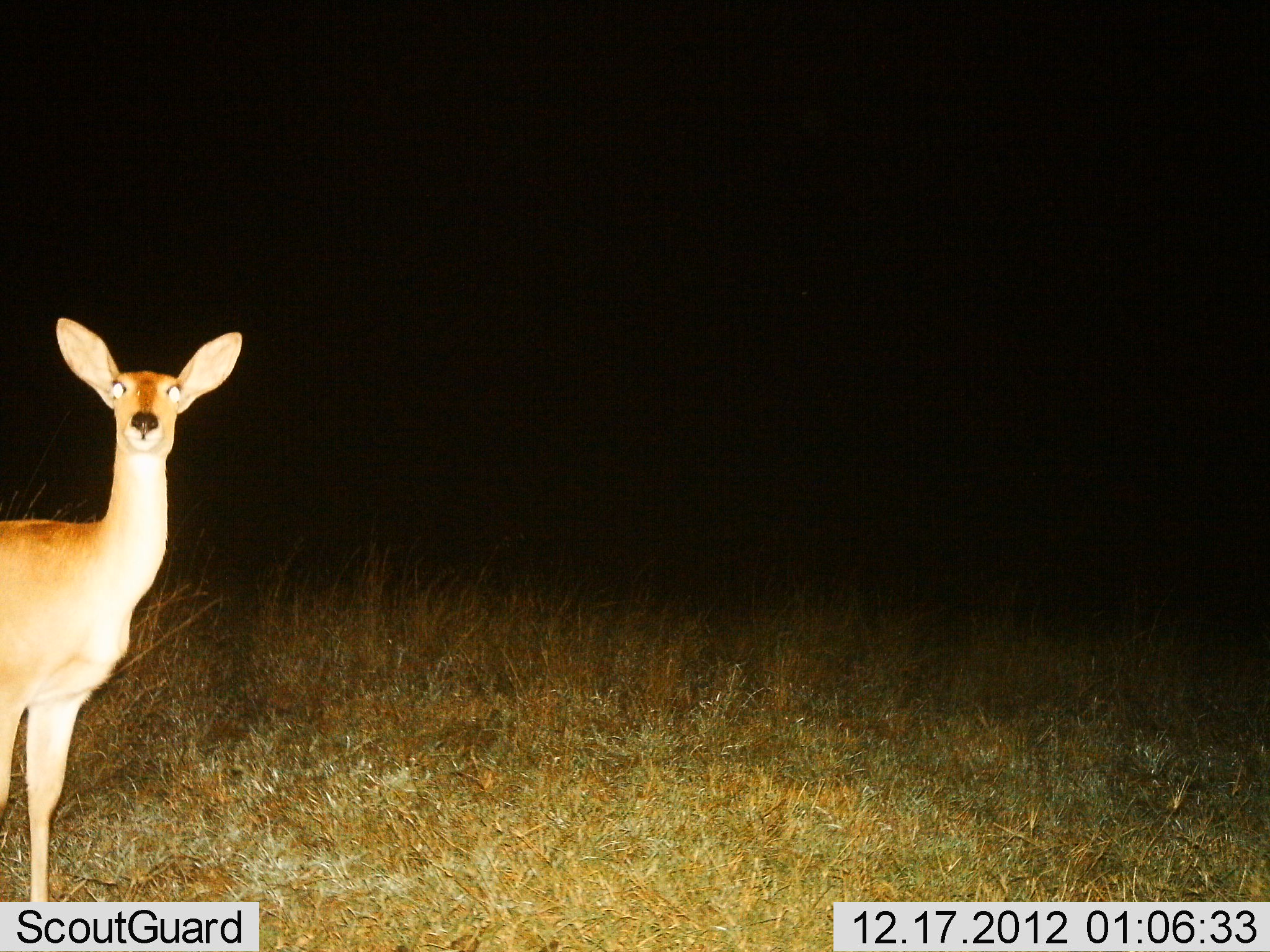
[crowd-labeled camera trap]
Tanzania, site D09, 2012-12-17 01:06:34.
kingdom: Animalia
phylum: Chordata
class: Mammalia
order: Artiodactyla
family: Bovidae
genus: Redunca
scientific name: Redunca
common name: reedbuck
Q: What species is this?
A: Reedbuck (Redunca).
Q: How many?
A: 1.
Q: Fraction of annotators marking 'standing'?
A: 100%.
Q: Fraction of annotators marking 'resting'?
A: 0%.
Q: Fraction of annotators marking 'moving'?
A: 0%.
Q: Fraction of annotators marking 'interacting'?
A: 0%.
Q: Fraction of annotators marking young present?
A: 0%.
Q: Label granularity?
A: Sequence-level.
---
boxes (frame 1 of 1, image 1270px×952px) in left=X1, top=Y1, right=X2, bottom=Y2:
animal: left=1, top=316, right=244, bottom=900